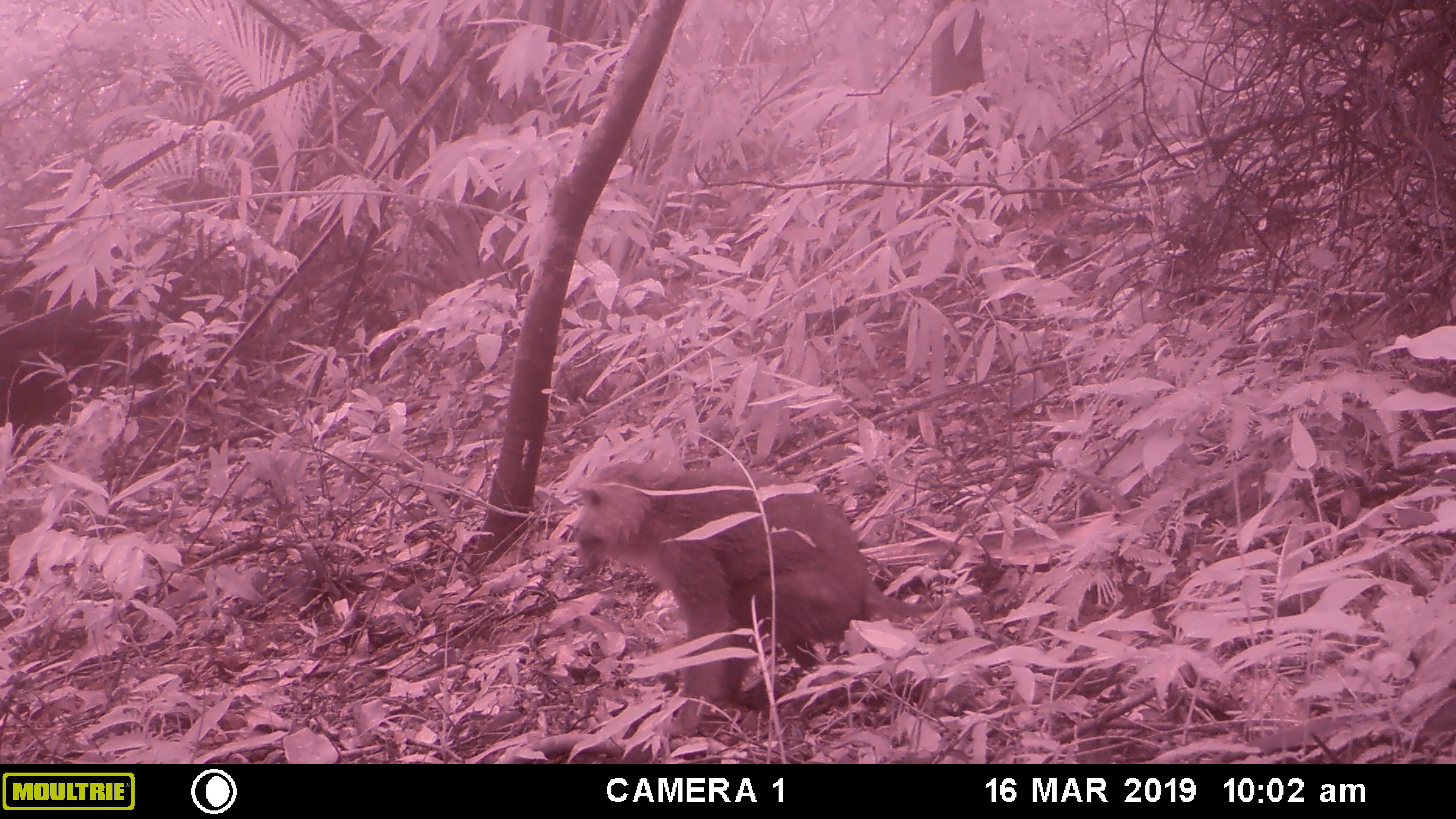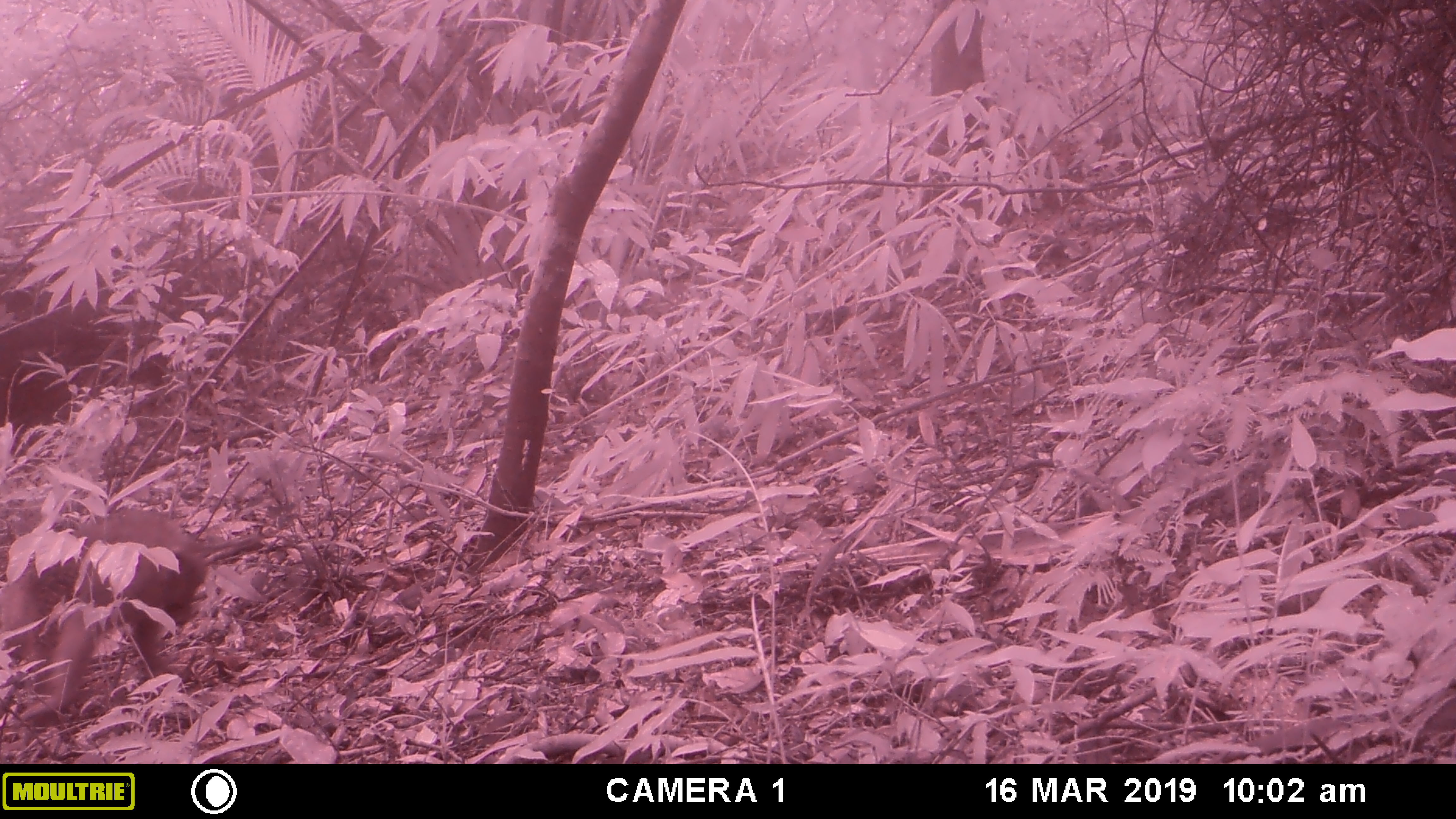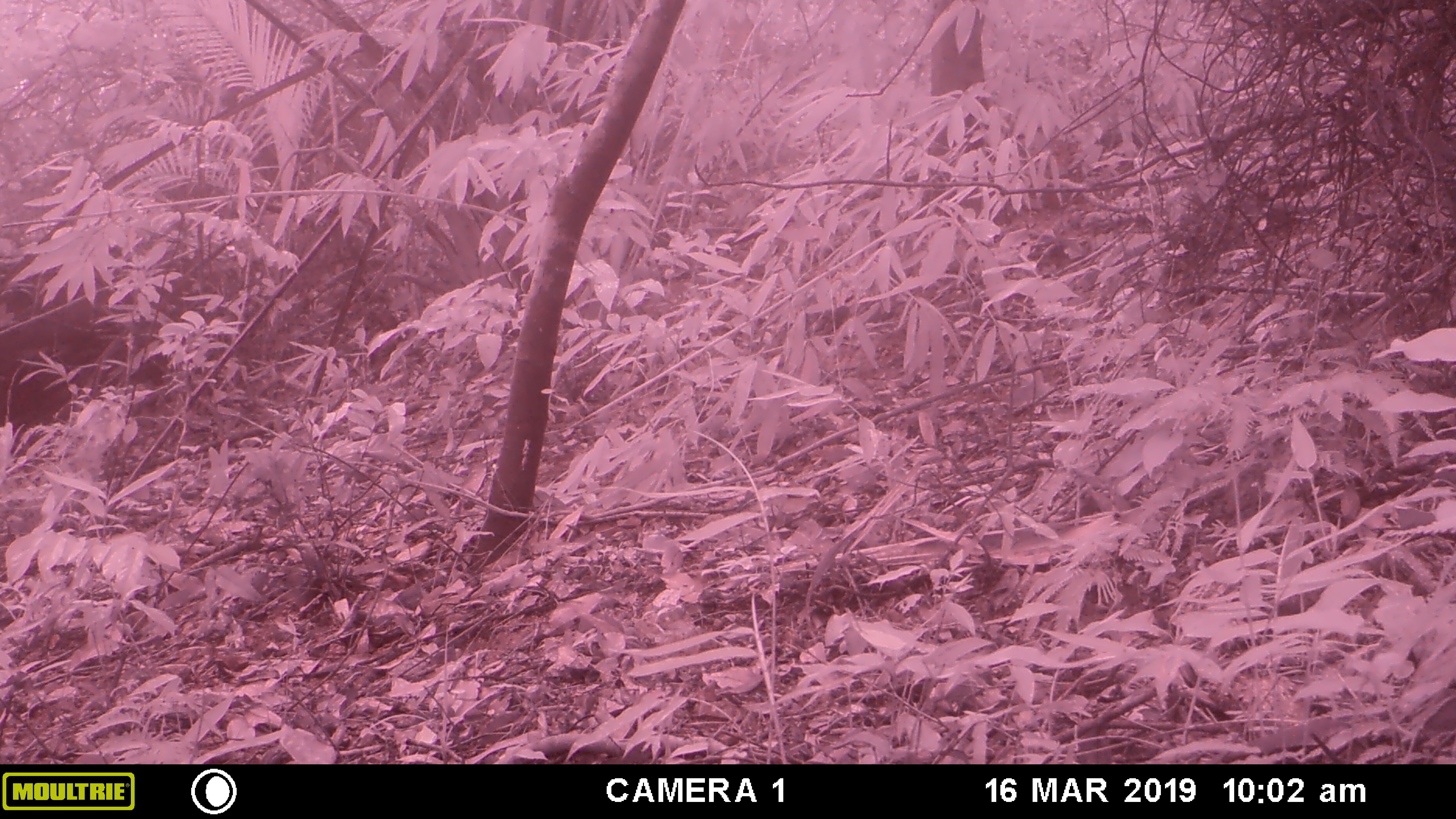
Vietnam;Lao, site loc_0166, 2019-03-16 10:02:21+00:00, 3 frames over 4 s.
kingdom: Animalia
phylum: Chordata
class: Mammalia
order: Primates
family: Cercopithecidae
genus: Macaca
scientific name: Macaca nemestrina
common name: pig-tailed macaque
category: pig tailed macaque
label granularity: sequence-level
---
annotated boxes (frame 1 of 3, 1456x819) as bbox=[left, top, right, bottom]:
pig tailed macaque: bbox=[571, 456, 1009, 737]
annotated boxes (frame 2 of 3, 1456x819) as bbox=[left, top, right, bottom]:
pig tailed macaque: bbox=[0, 506, 259, 723]